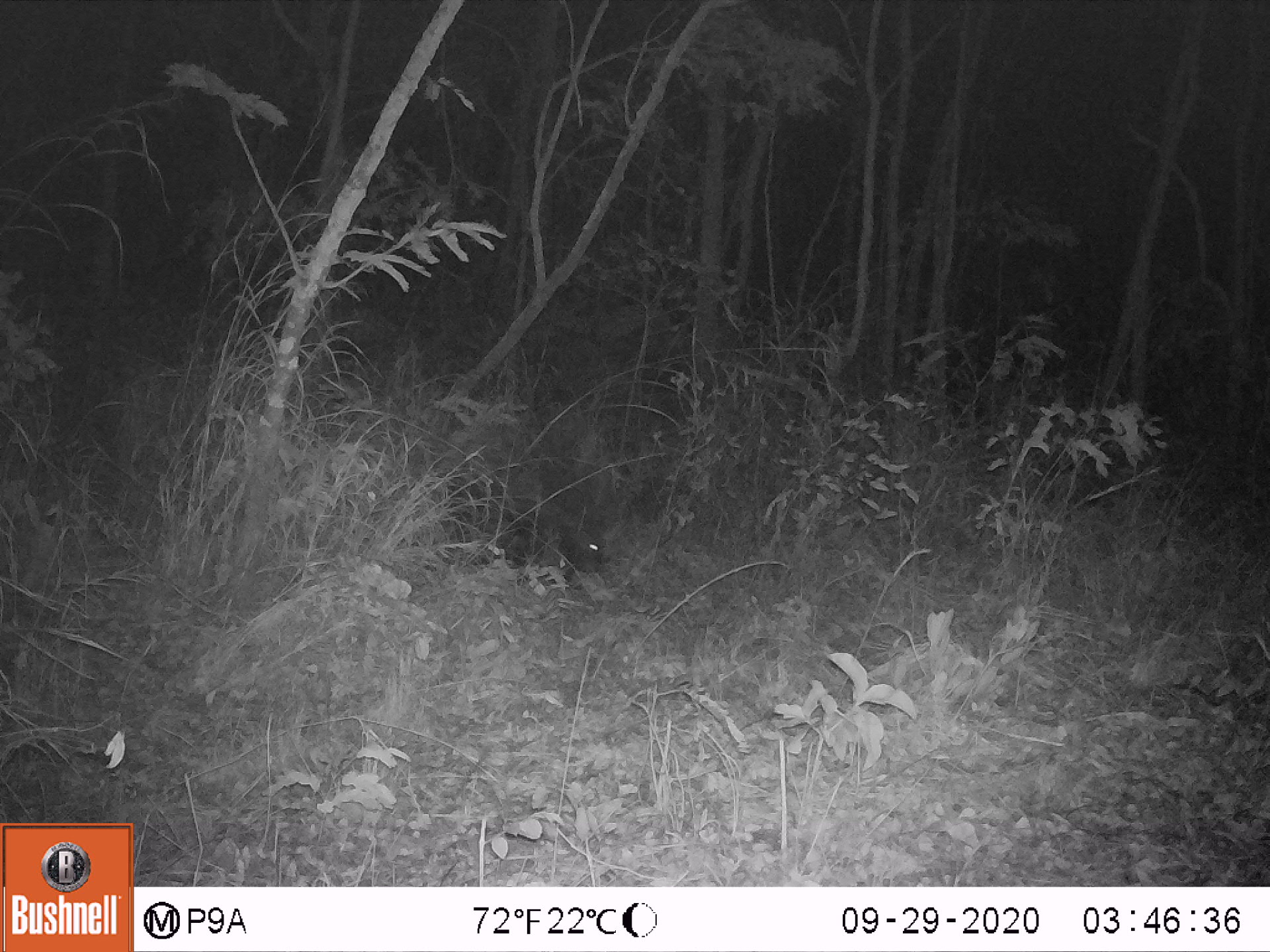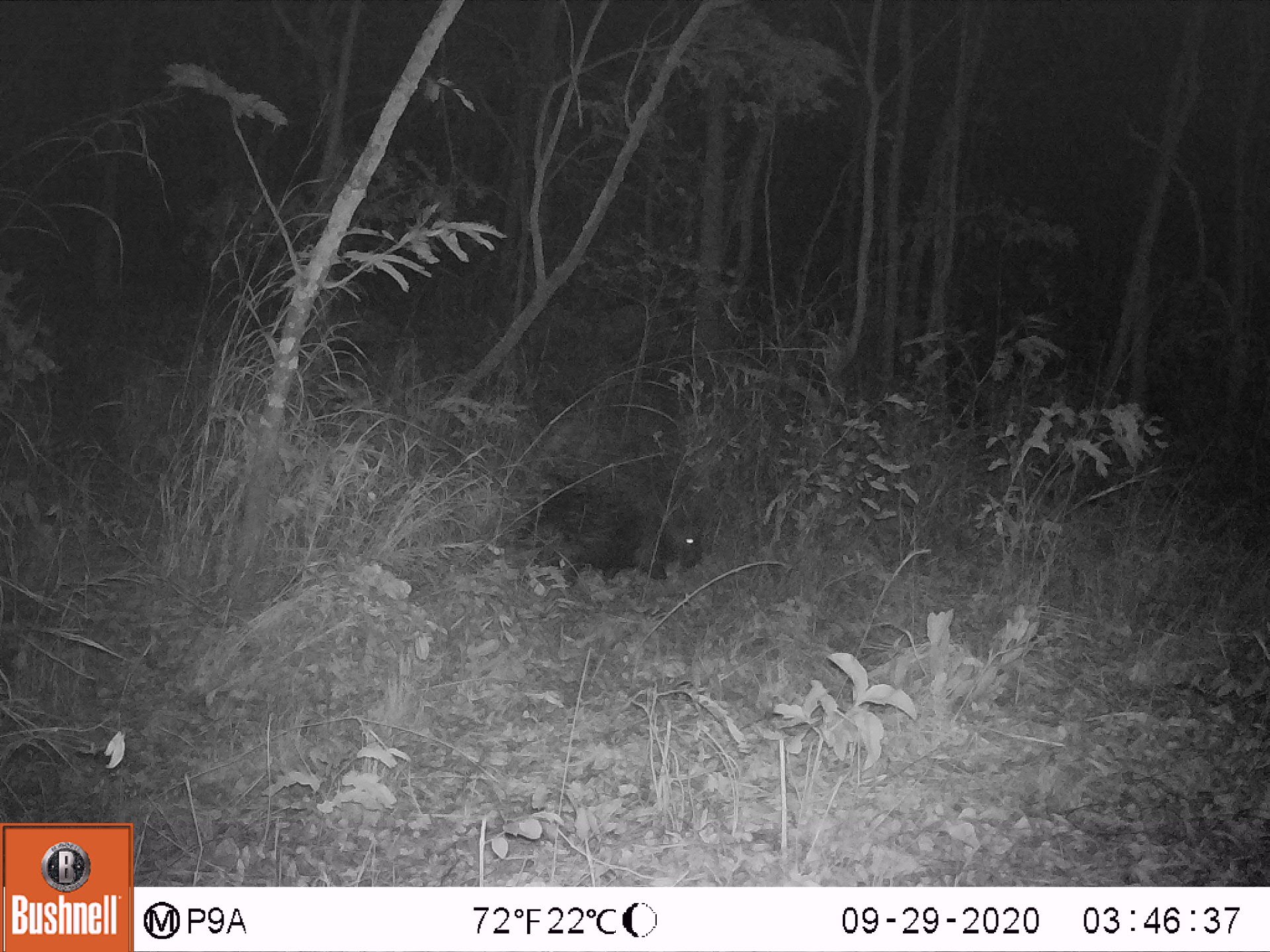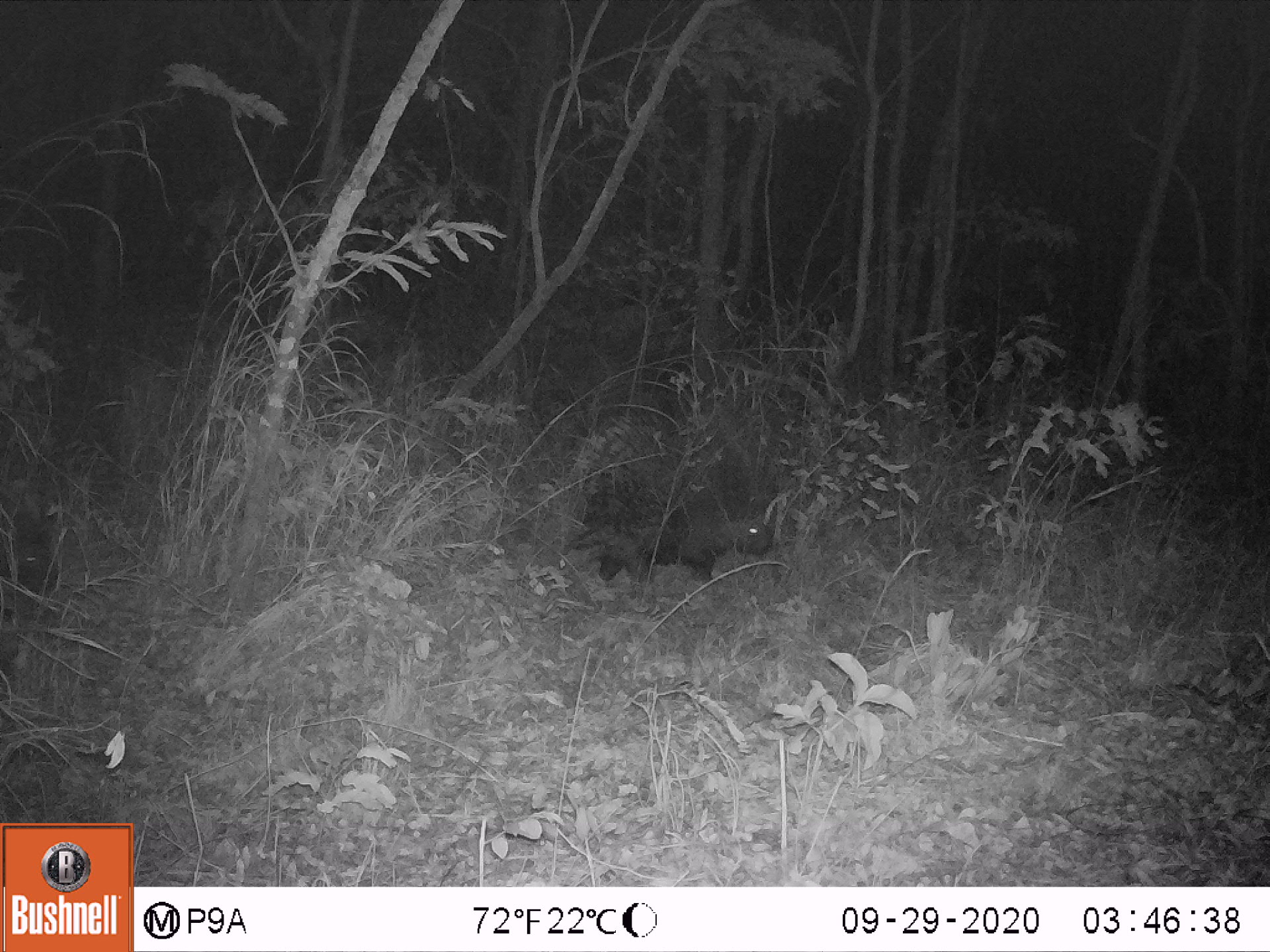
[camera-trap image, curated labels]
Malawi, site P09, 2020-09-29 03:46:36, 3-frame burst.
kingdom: Animalia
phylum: Chordata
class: Mammalia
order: Rodentia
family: Hystricidae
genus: Hystrix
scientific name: Hystrix africaeaustralis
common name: cape porcupine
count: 1